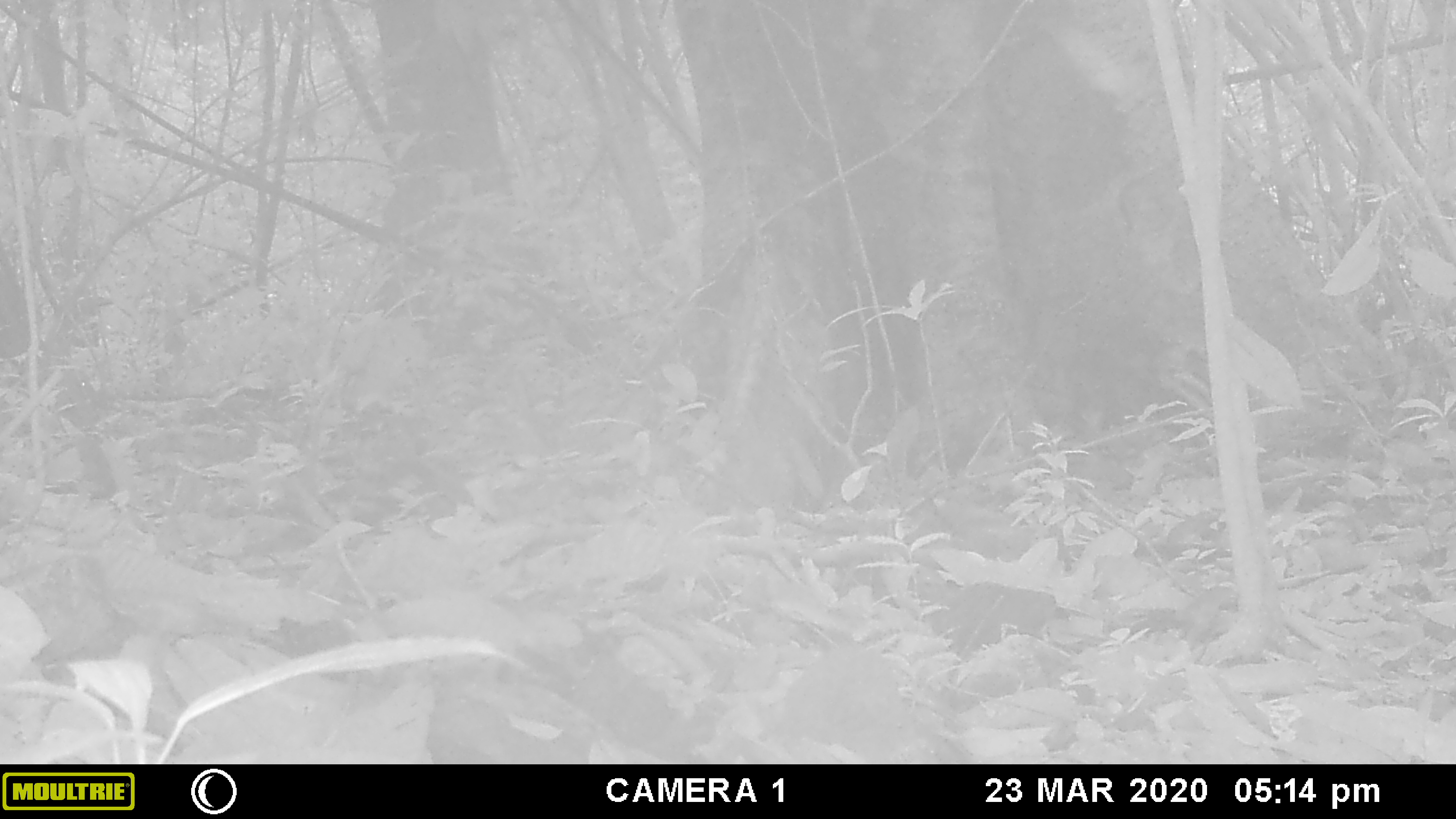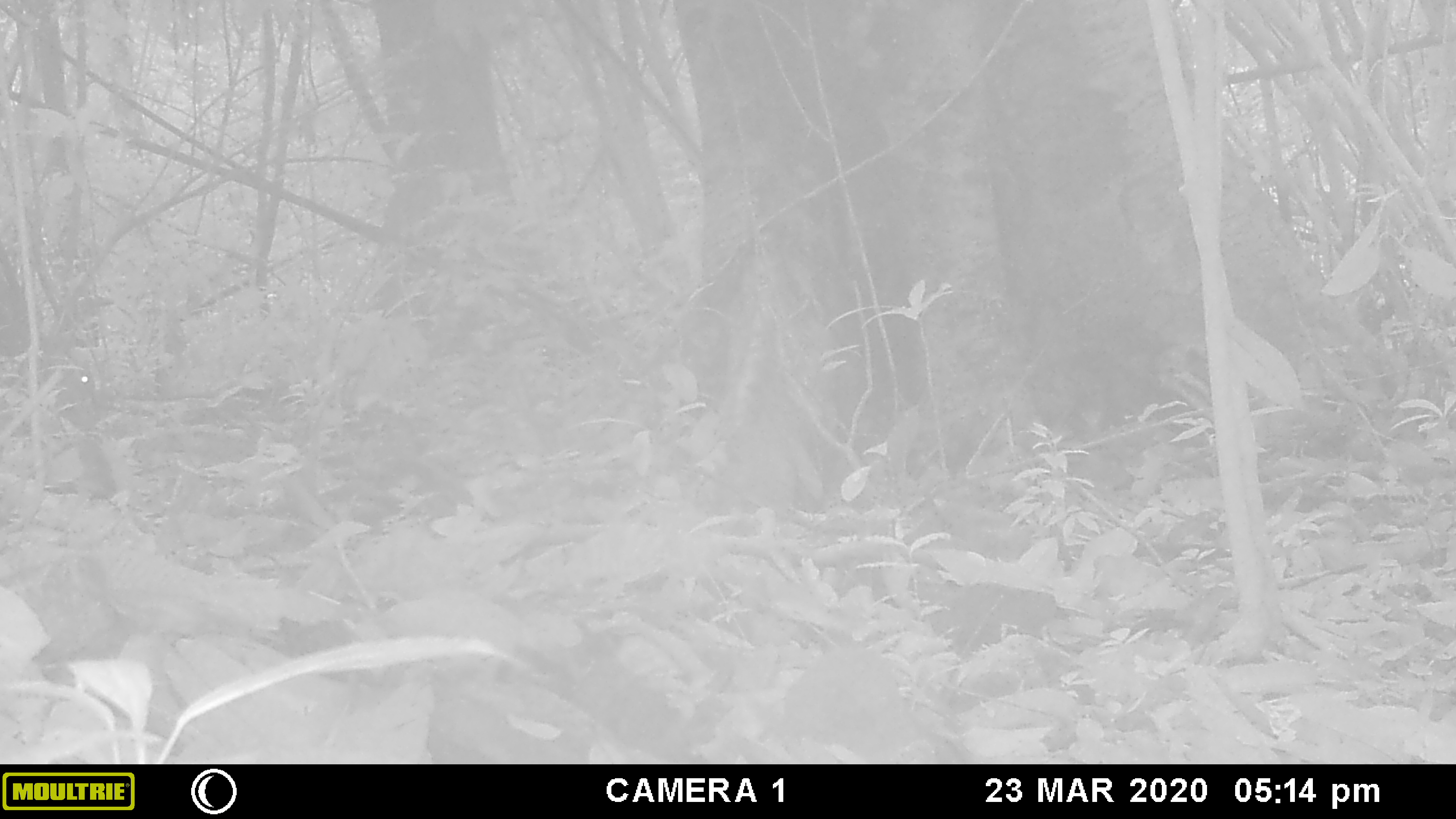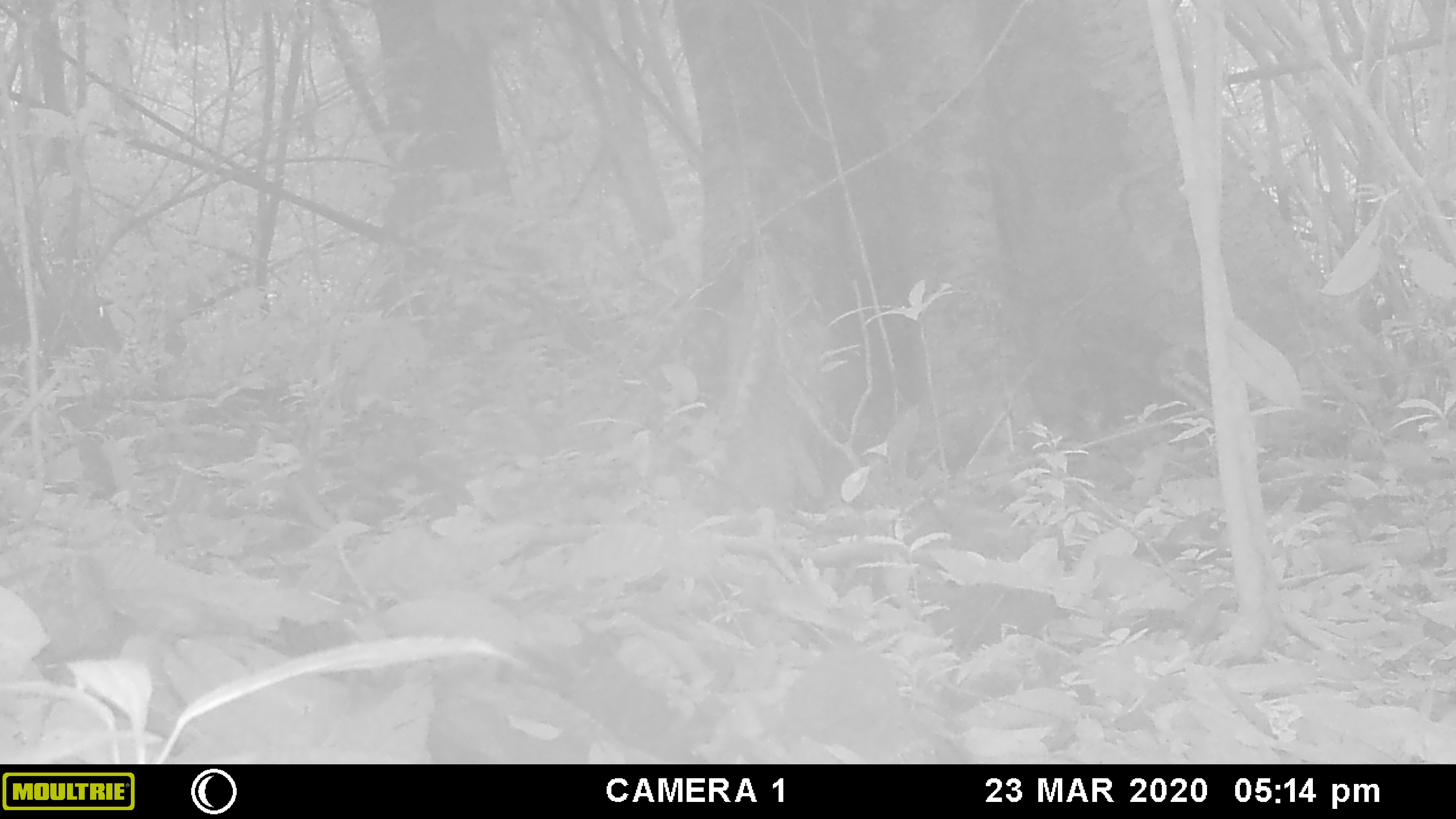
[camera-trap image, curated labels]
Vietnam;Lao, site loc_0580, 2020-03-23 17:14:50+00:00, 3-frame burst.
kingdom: Animalia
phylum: Chordata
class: Mammalia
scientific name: Laurasiatheria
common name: ungulate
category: unidentified ungulates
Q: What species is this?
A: Unidentified ungulates (ungulate) (Laurasiatheria).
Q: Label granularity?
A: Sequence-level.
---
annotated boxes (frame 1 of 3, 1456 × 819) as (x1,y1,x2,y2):
unidentified ungulates: (53,367,99,423)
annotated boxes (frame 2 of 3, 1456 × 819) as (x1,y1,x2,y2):
unidentified ungulates: (55,366,99,428)